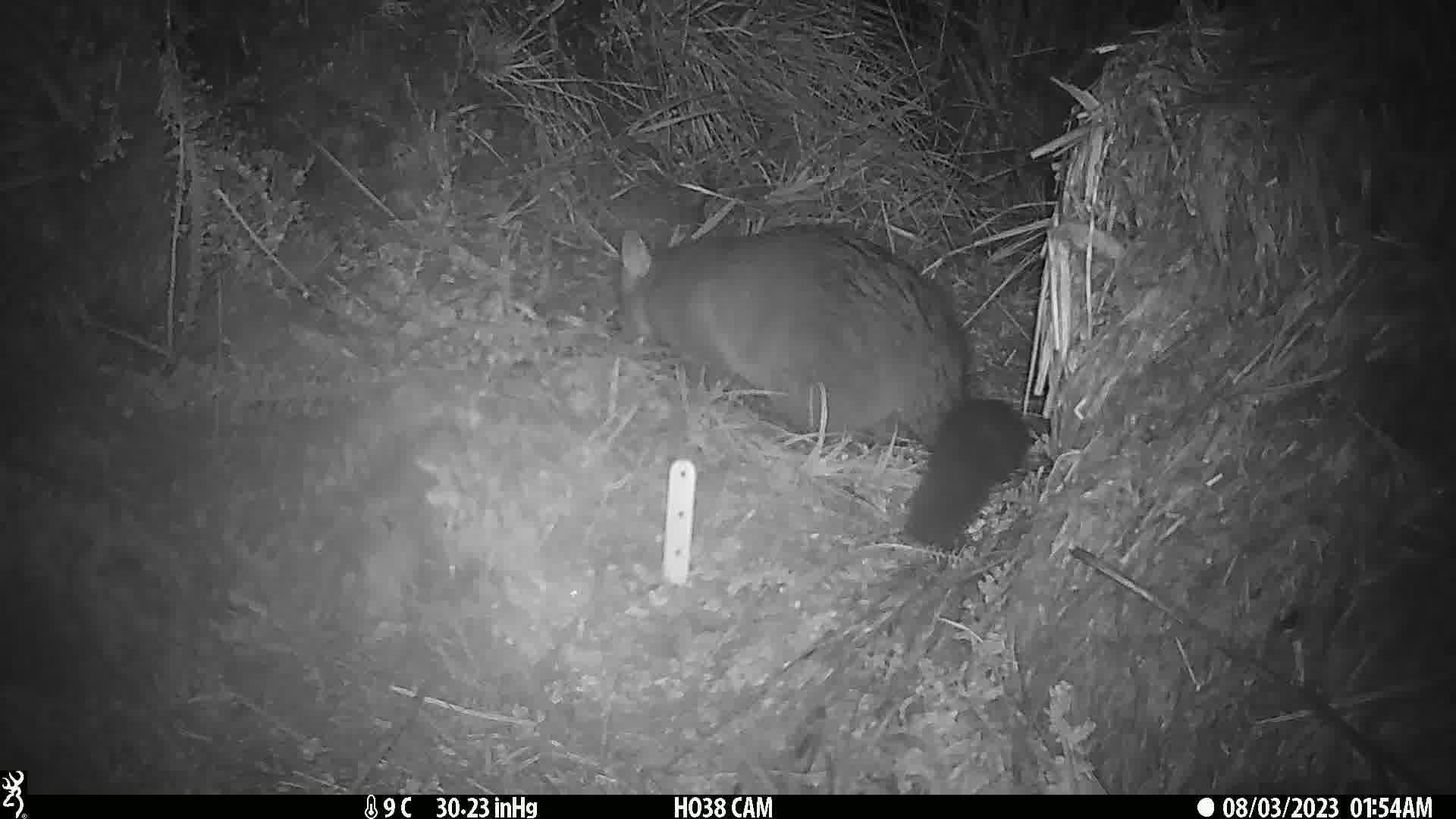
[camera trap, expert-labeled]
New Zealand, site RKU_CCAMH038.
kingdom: Animalia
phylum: Chordata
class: Mammalia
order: Diprotodontia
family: Phalangeridae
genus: Trichosurus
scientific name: Trichosurus vulpecula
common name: common brushtail possum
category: possum